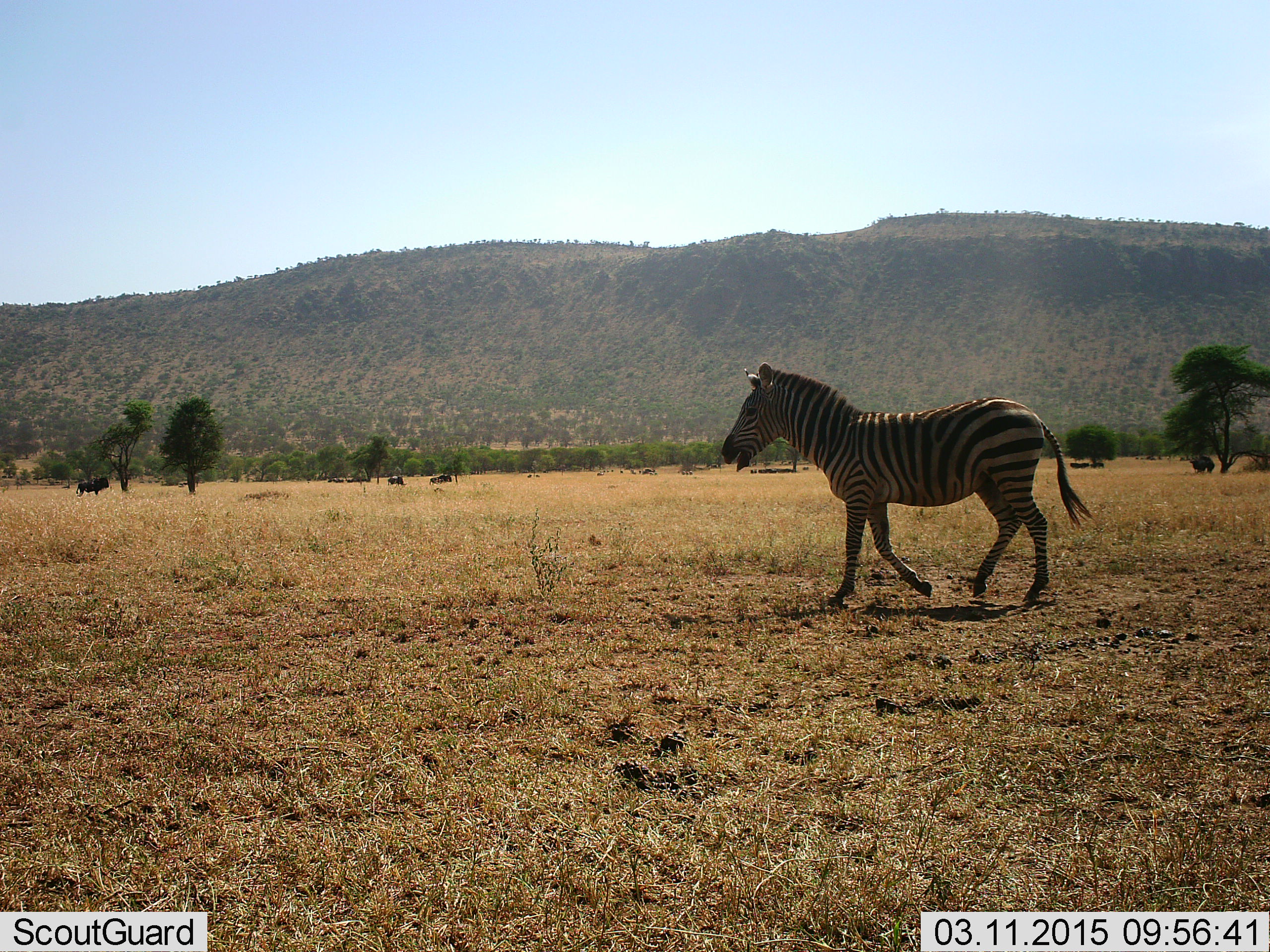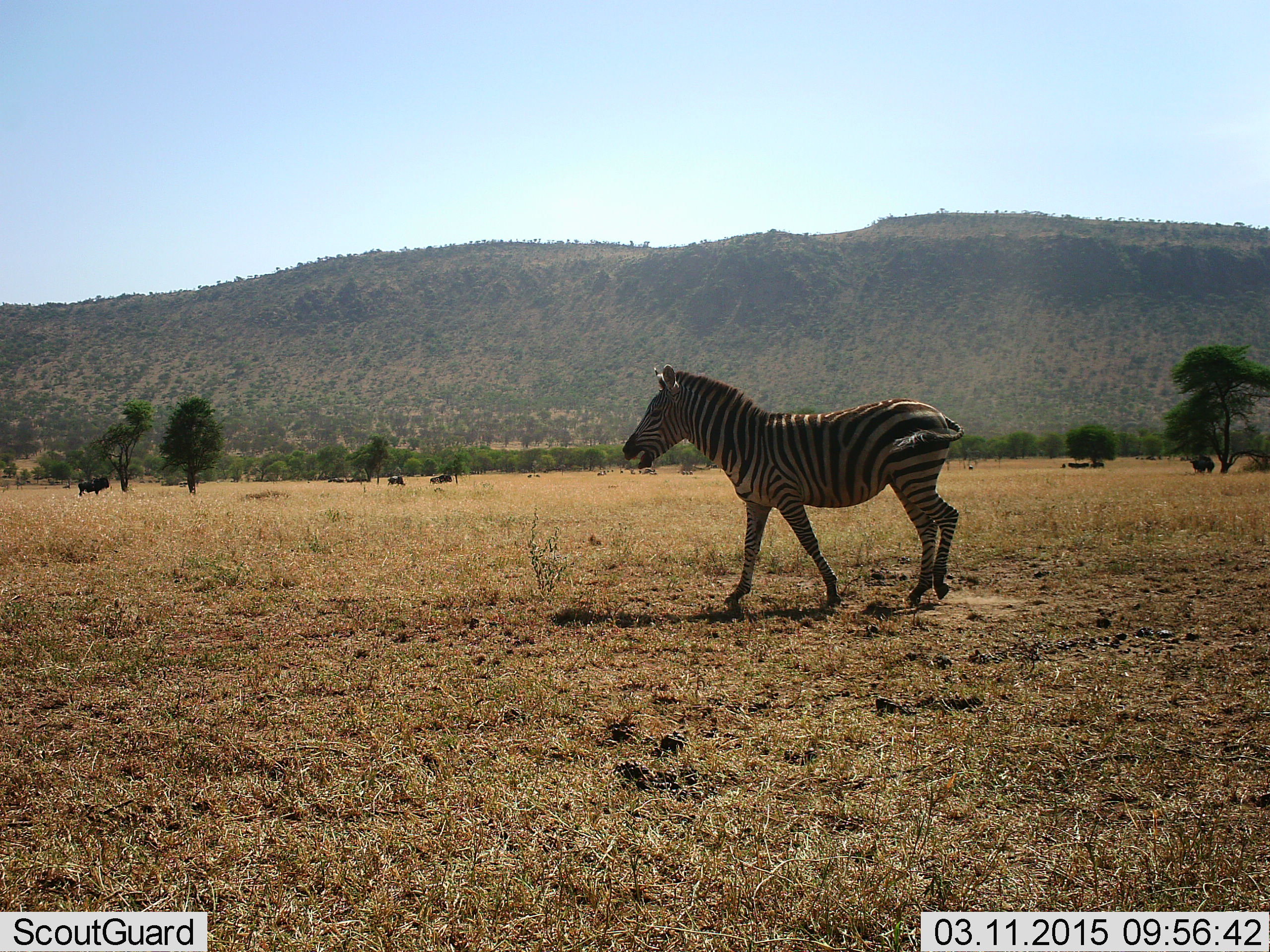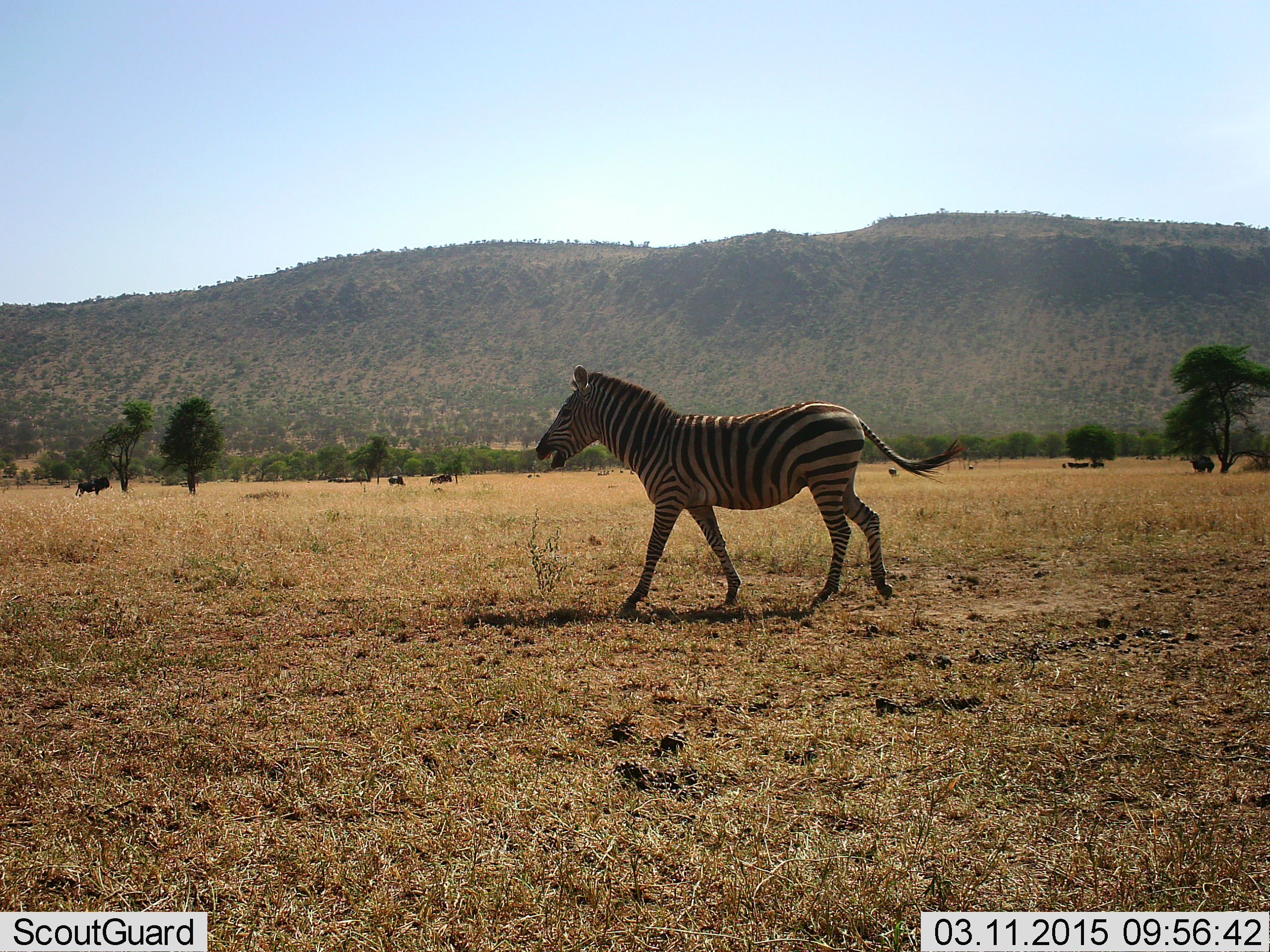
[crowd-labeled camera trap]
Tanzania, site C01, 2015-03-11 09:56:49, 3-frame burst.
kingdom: Animalia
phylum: Chordata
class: Mammalia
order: Perissodactyla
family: Equidae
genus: Equus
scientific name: Equus quagga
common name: plains zebra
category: zebra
Zebra (plains zebra) (Equus quagga), count 1. Behavior (volunteer vote fractions): standing 7%, resting 0%, moving 93%, interacting 0%. Young present (vote fraction): 0%. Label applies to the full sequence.